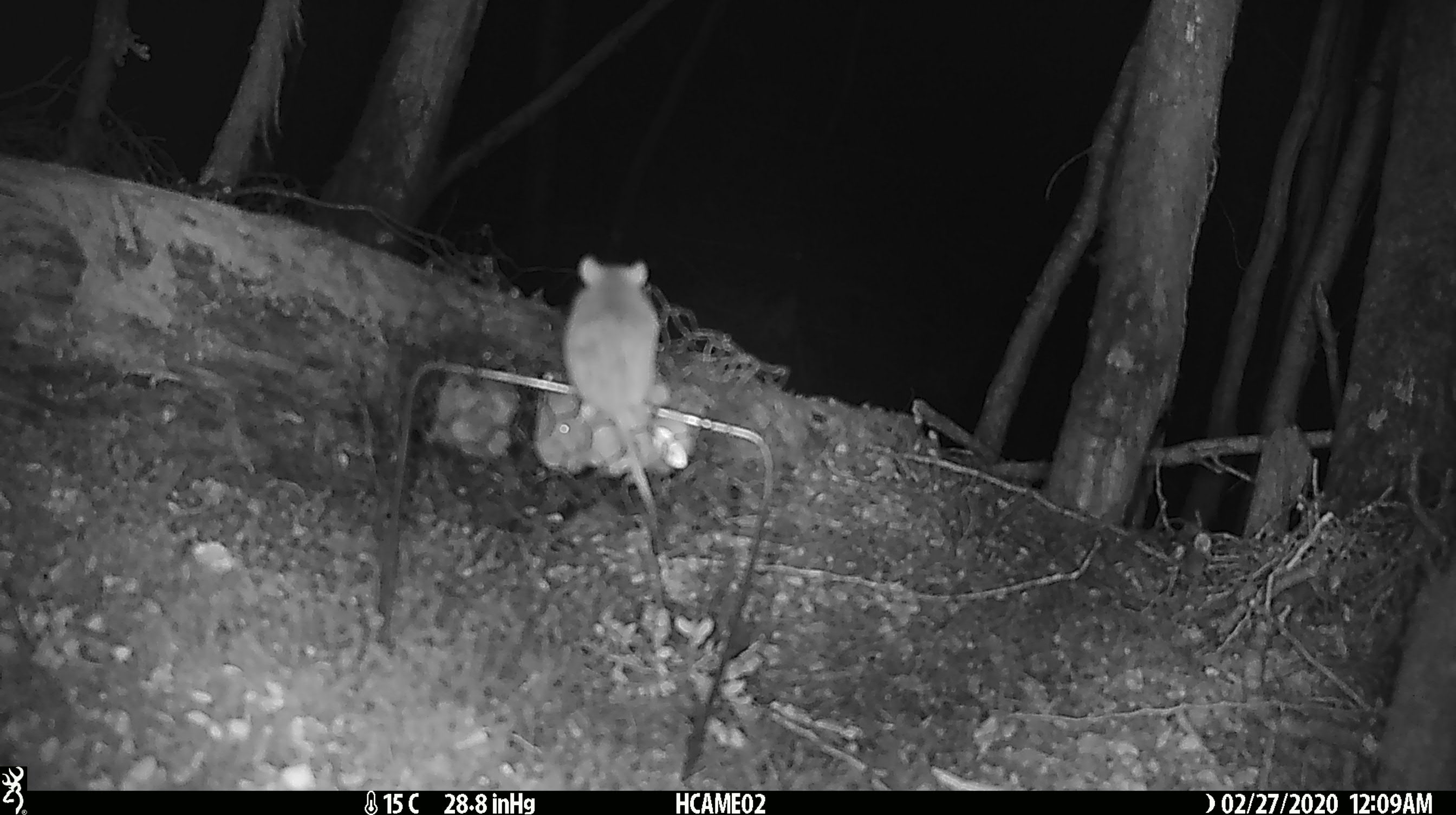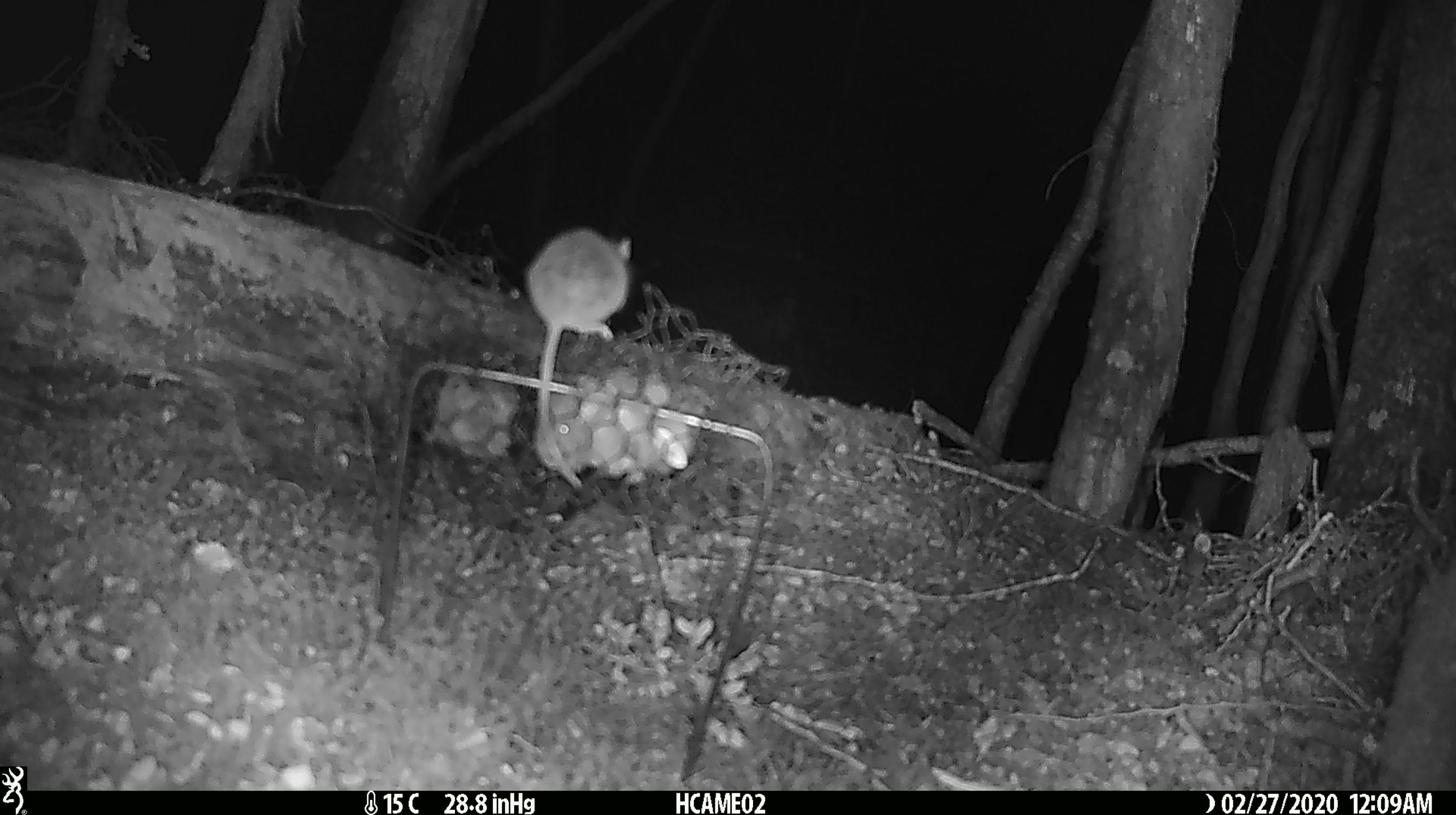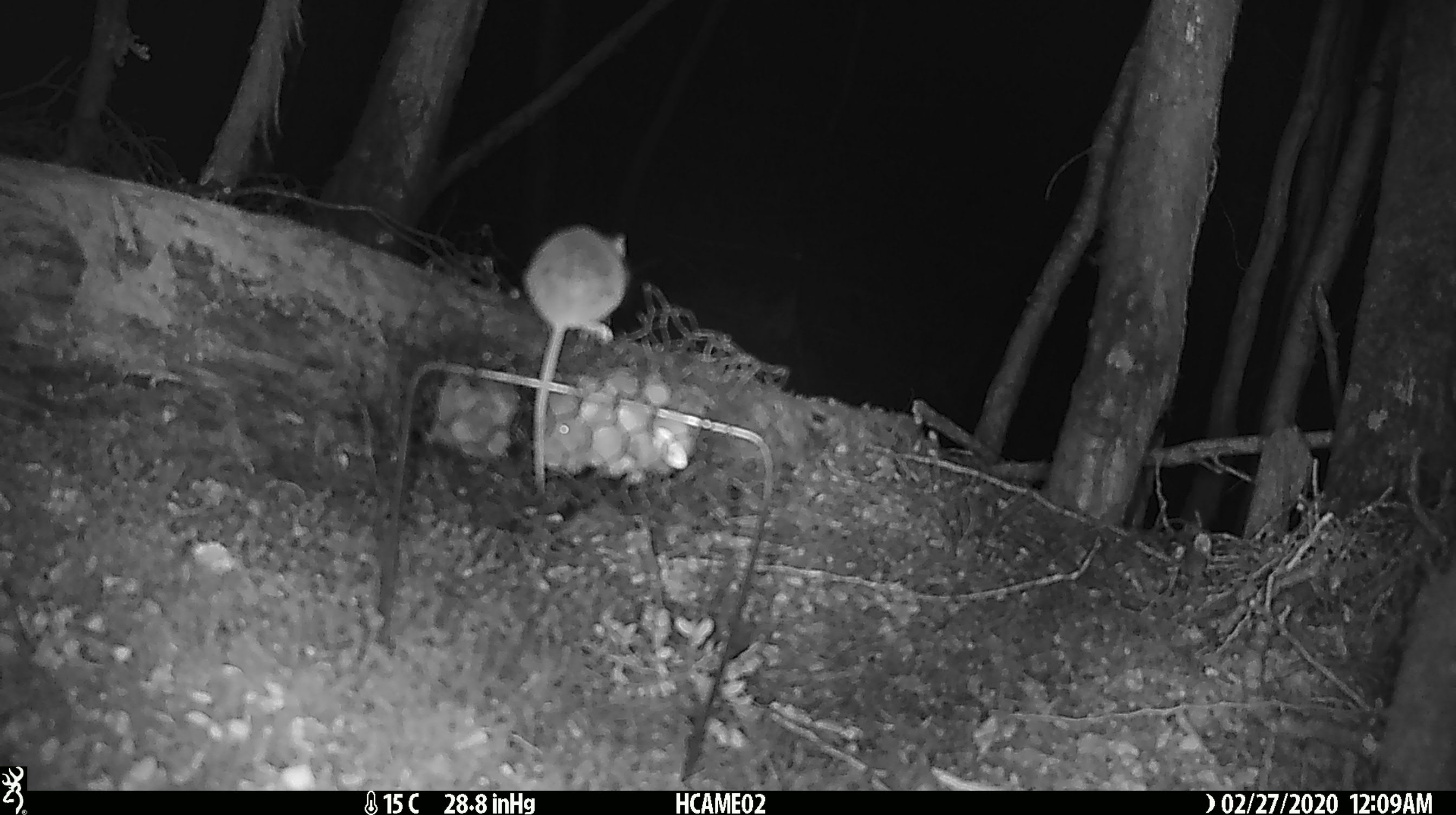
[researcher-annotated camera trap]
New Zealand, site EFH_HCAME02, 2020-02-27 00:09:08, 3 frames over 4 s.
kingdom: Animalia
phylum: Chordata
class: Mammalia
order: Rodentia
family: Muridae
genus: Mus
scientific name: Mus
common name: mouse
Mouse (Mus).